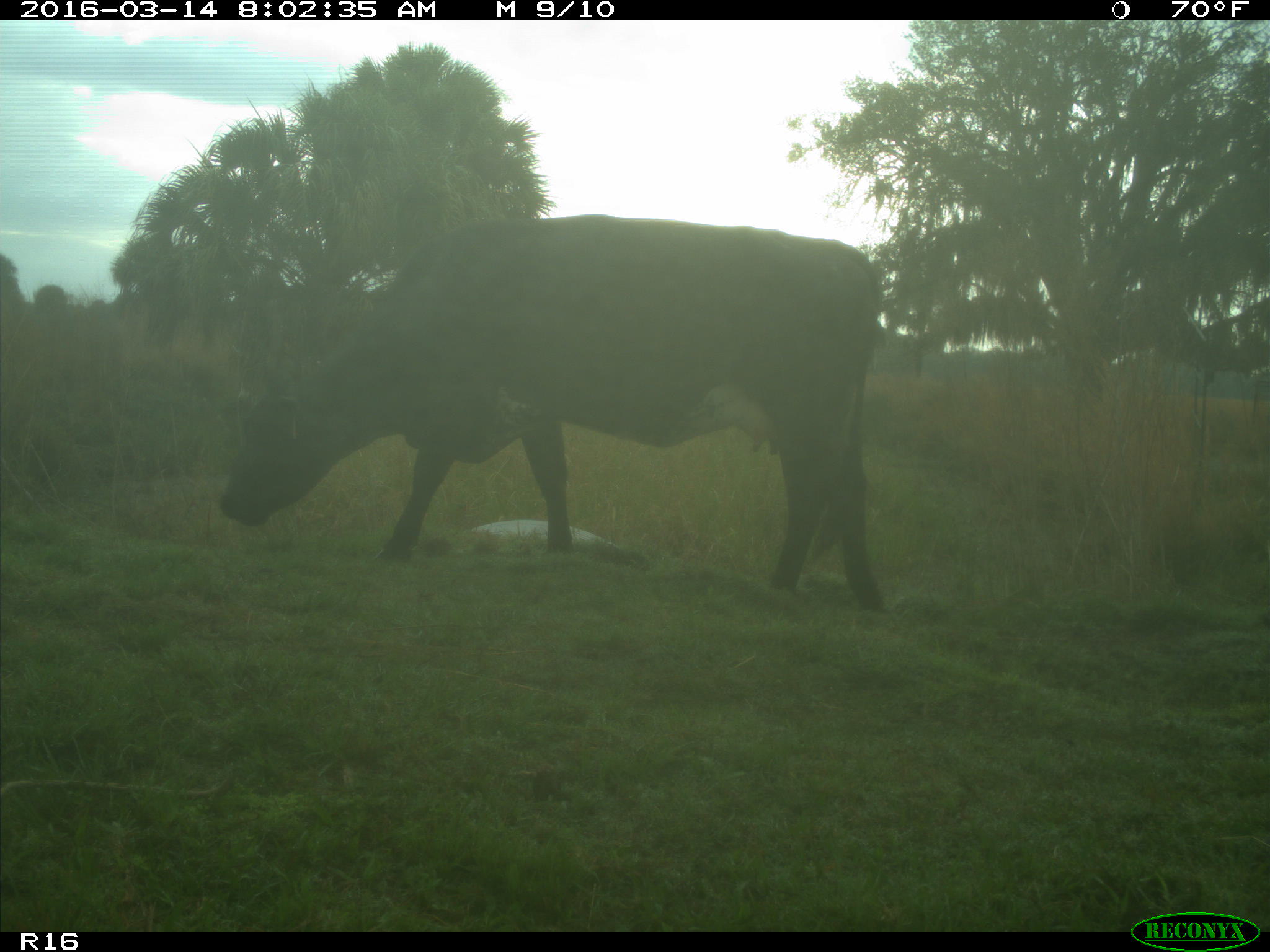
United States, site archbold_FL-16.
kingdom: Animalia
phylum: Chordata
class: Mammalia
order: Artiodactyla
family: Bovidae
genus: Bos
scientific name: Bos taurus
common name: domestic cow